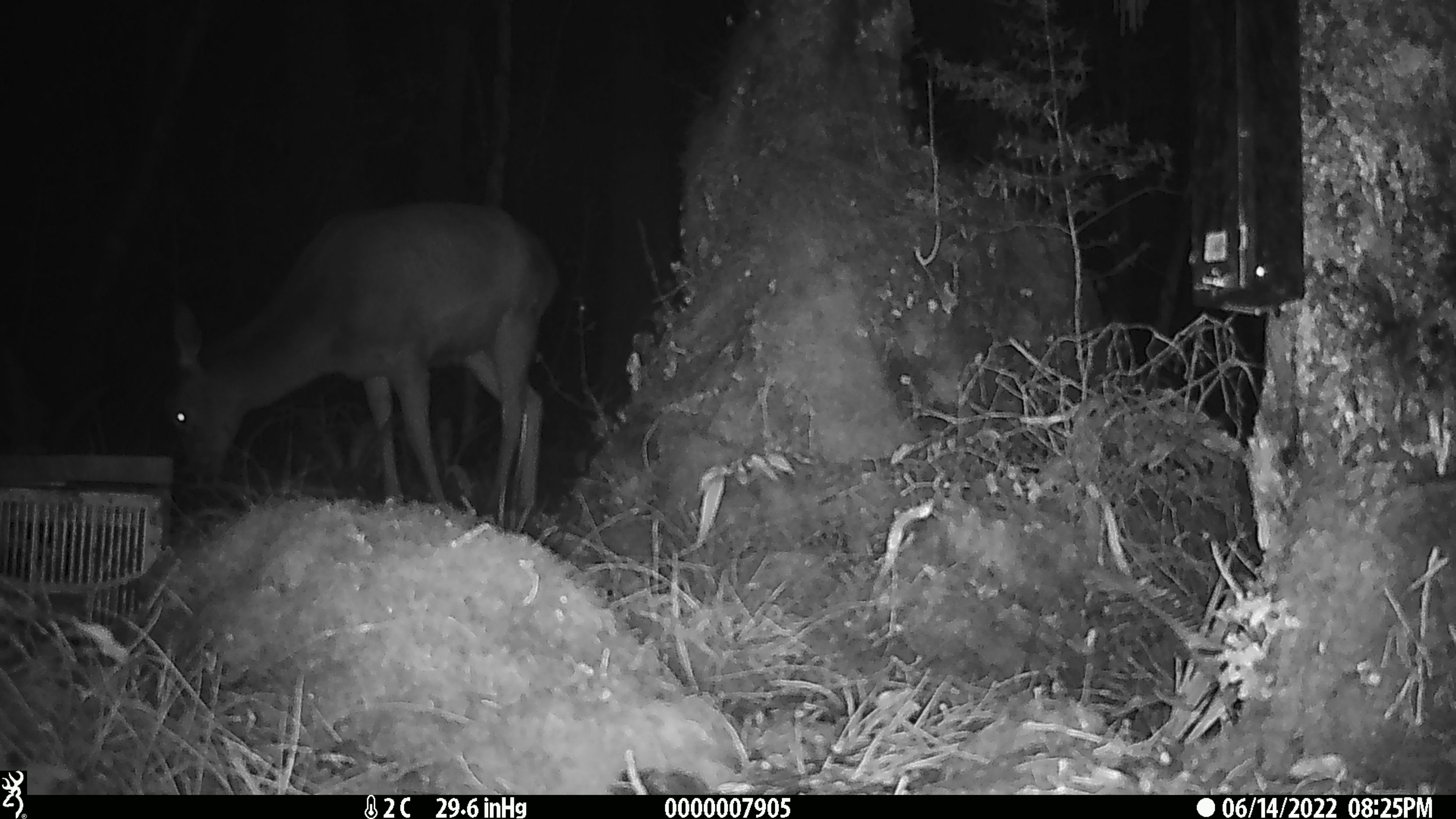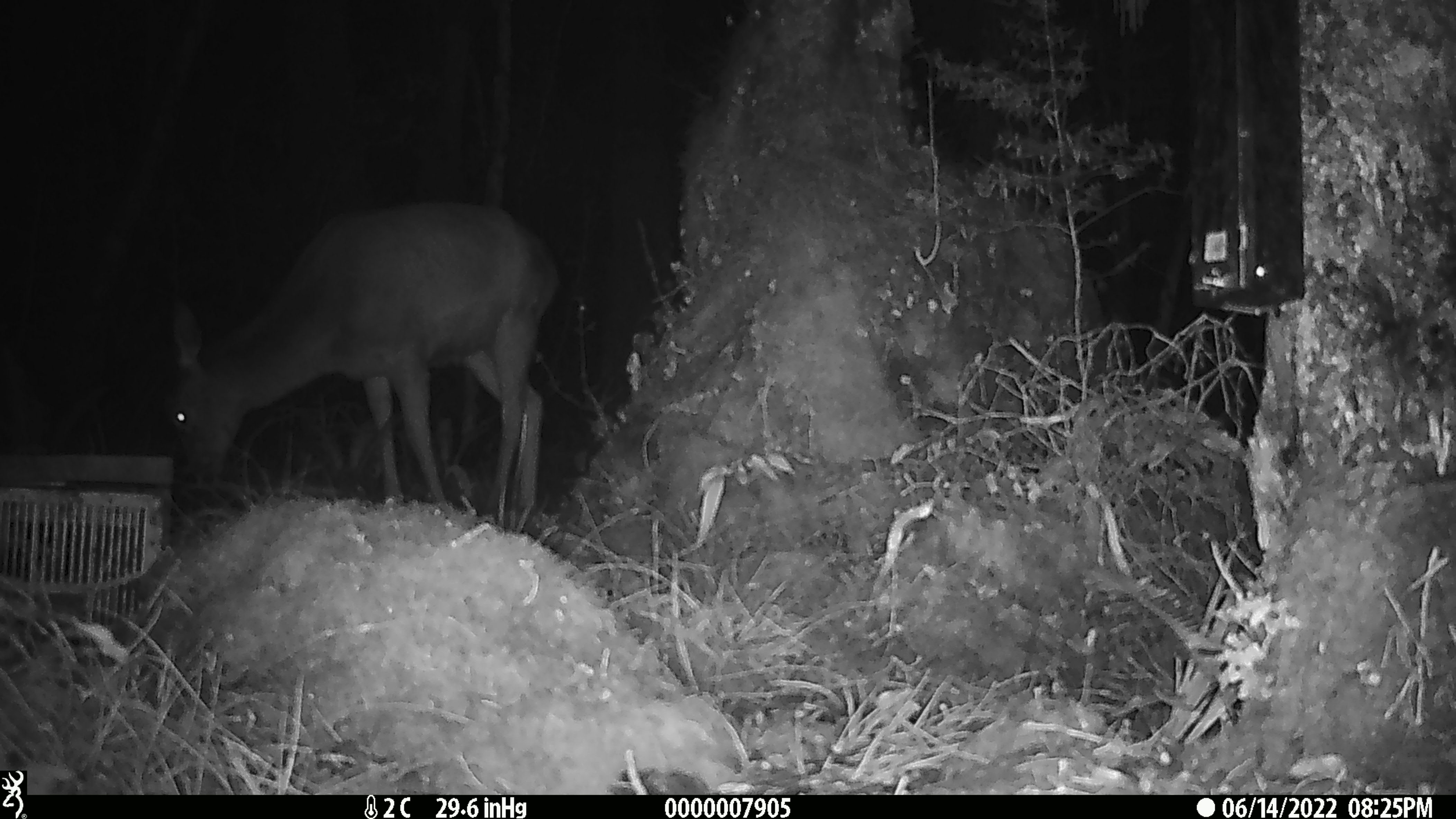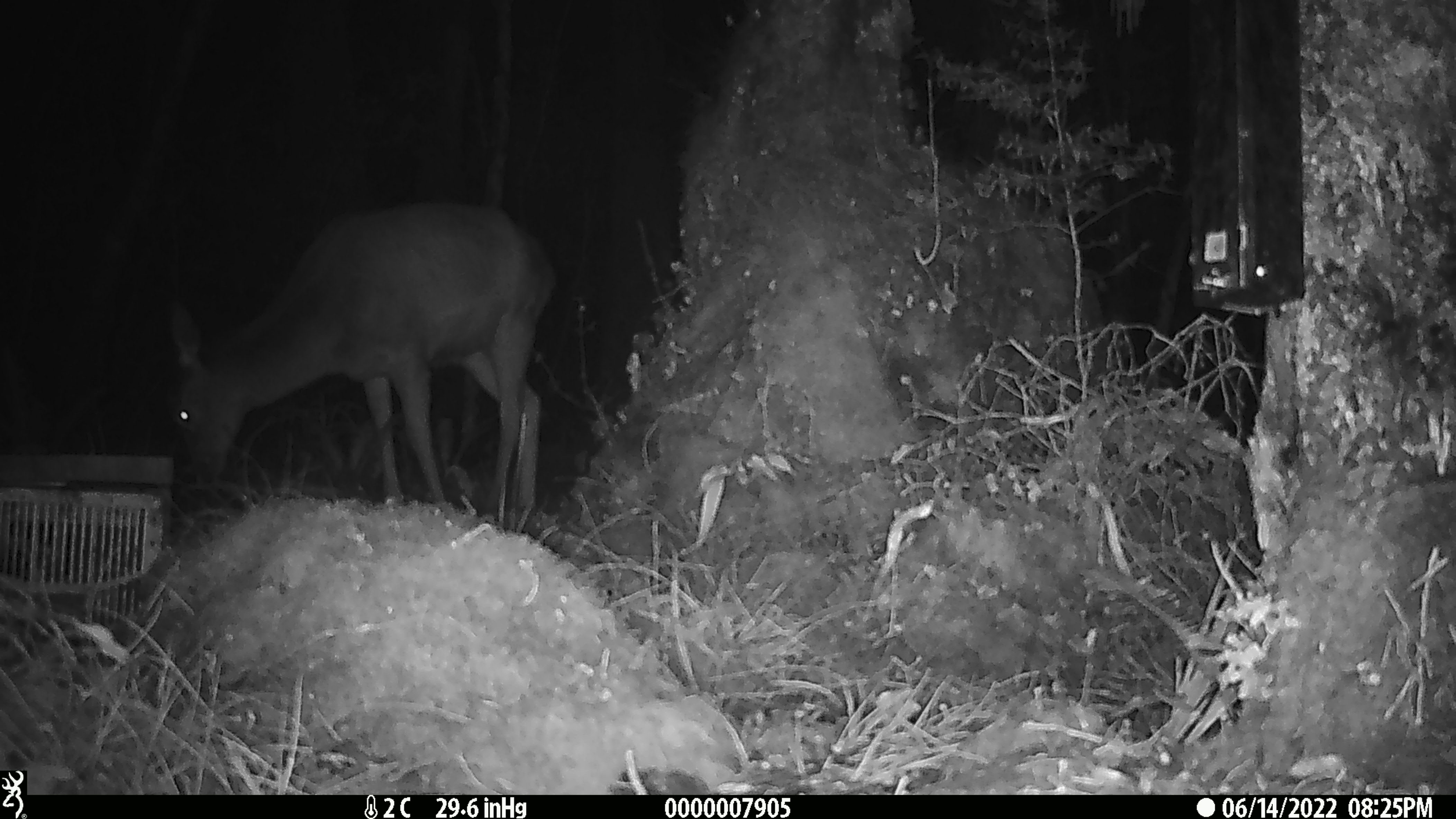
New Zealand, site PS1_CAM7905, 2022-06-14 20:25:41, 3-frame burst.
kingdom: Animalia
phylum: Chordata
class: Mammalia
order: Artiodactyla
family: Cervidae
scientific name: Cervidae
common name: deer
Deer (Cervidae).